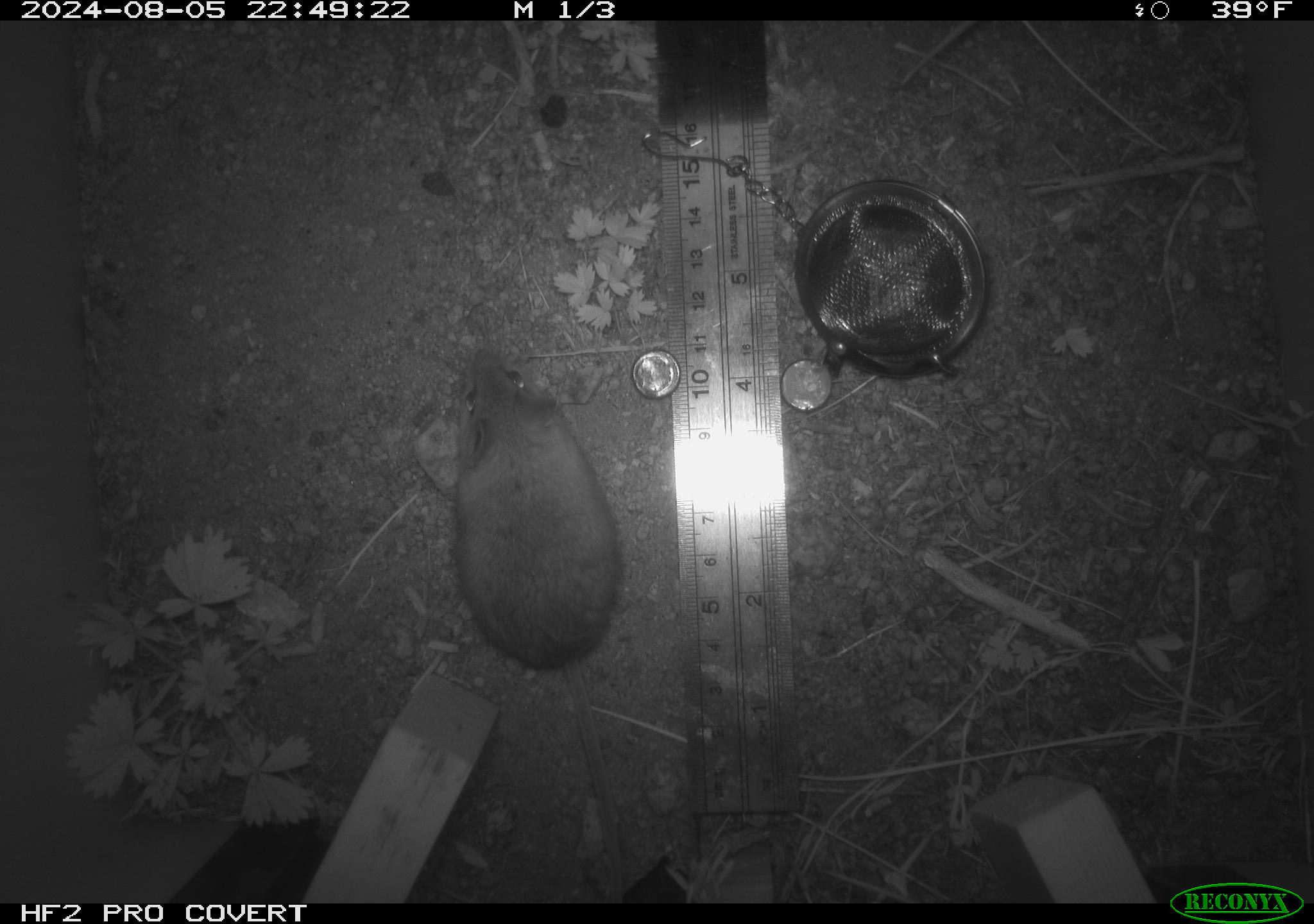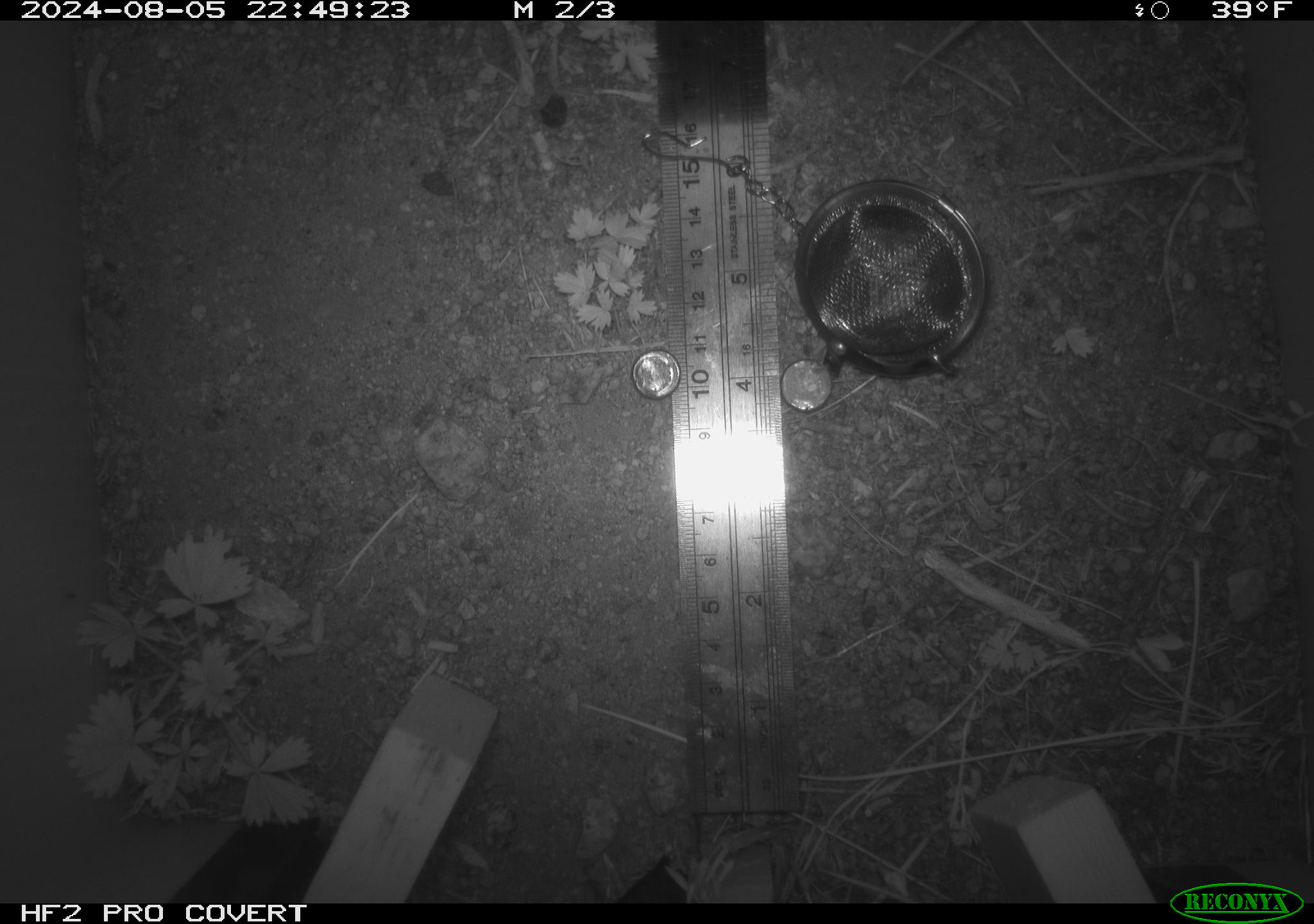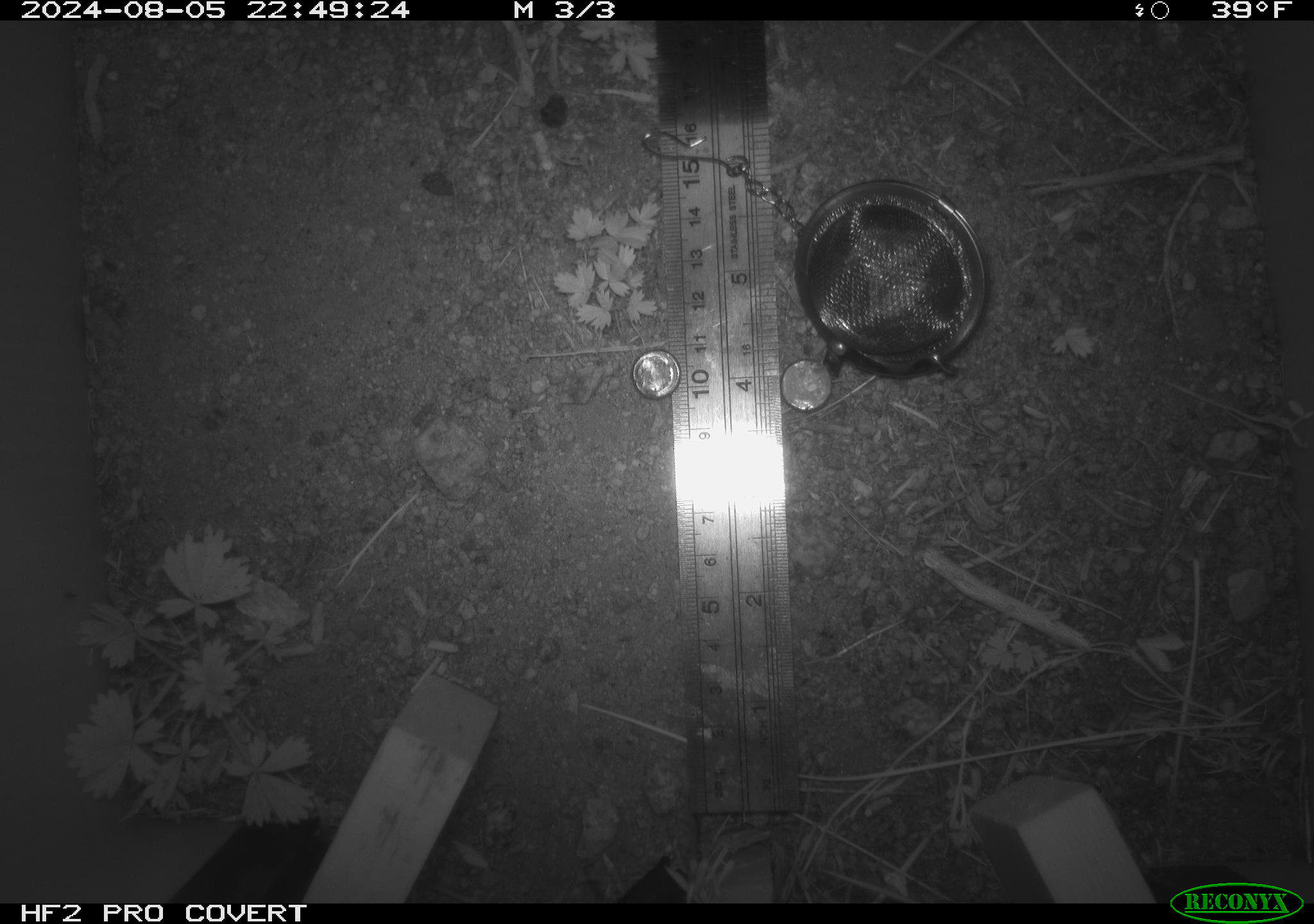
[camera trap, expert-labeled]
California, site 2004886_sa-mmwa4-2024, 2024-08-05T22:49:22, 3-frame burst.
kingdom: Animalia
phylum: Chordata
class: Mammalia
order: Rodentia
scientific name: Rodentia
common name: mouse species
Mouse species (Rodentia).